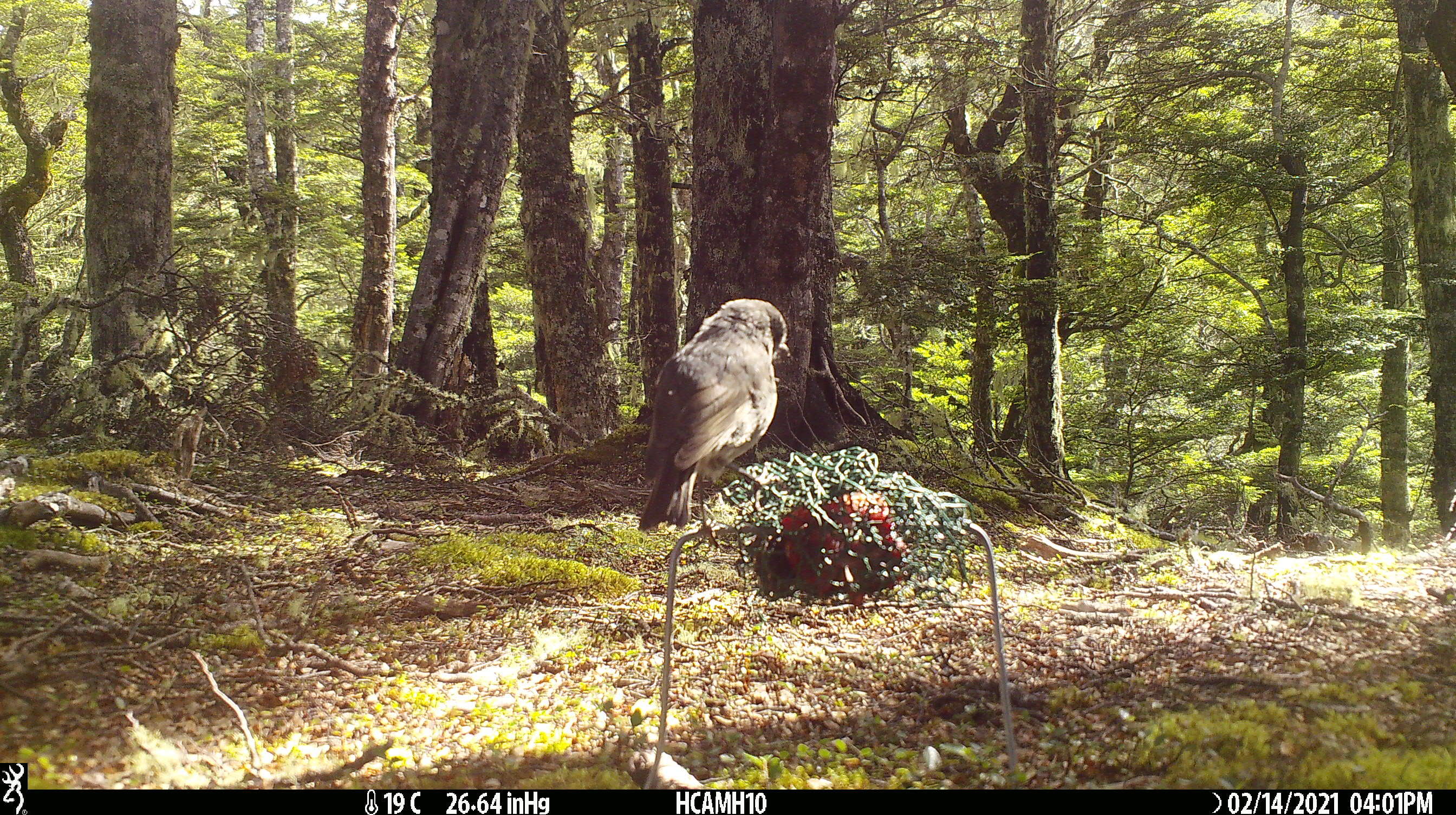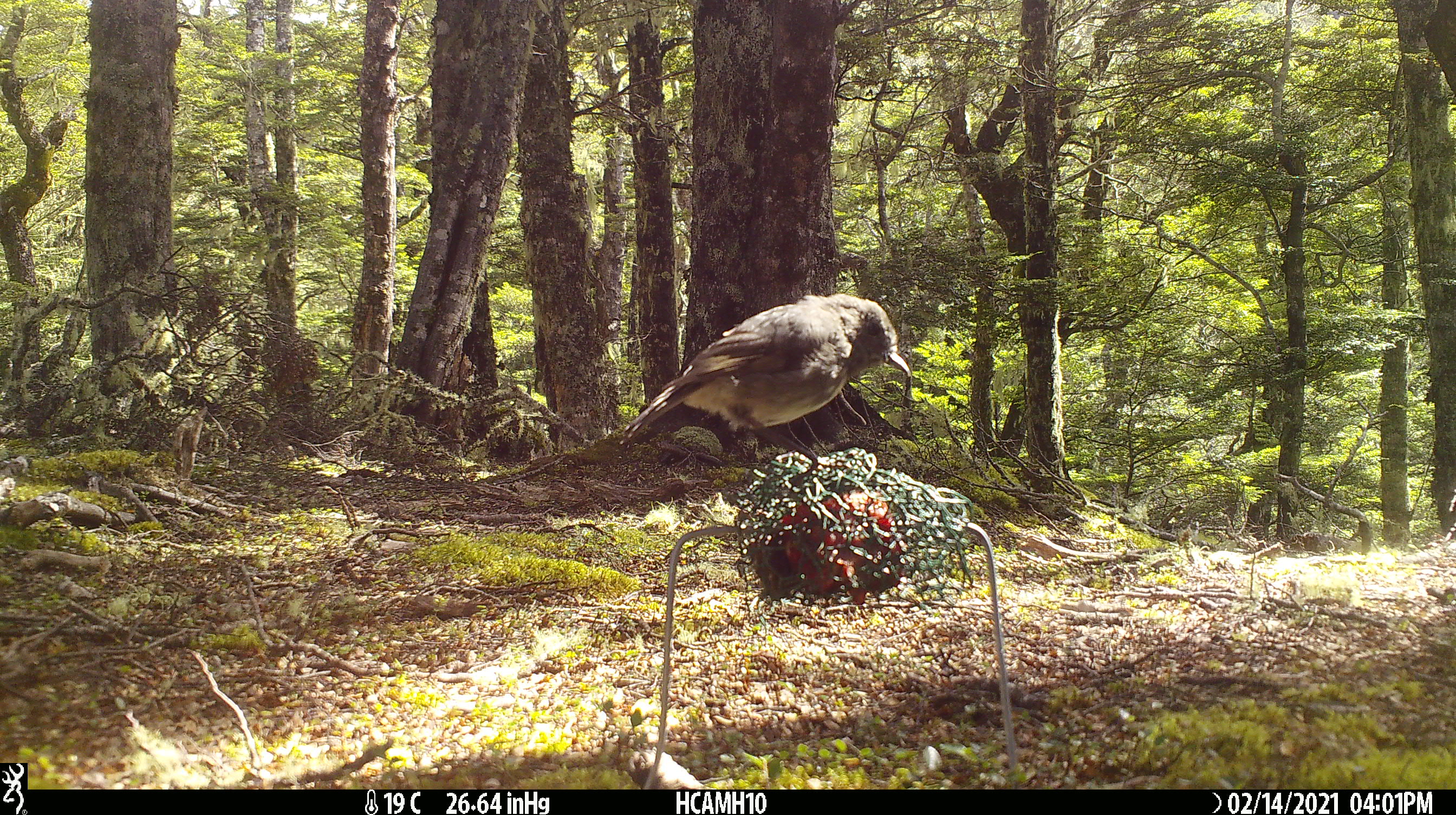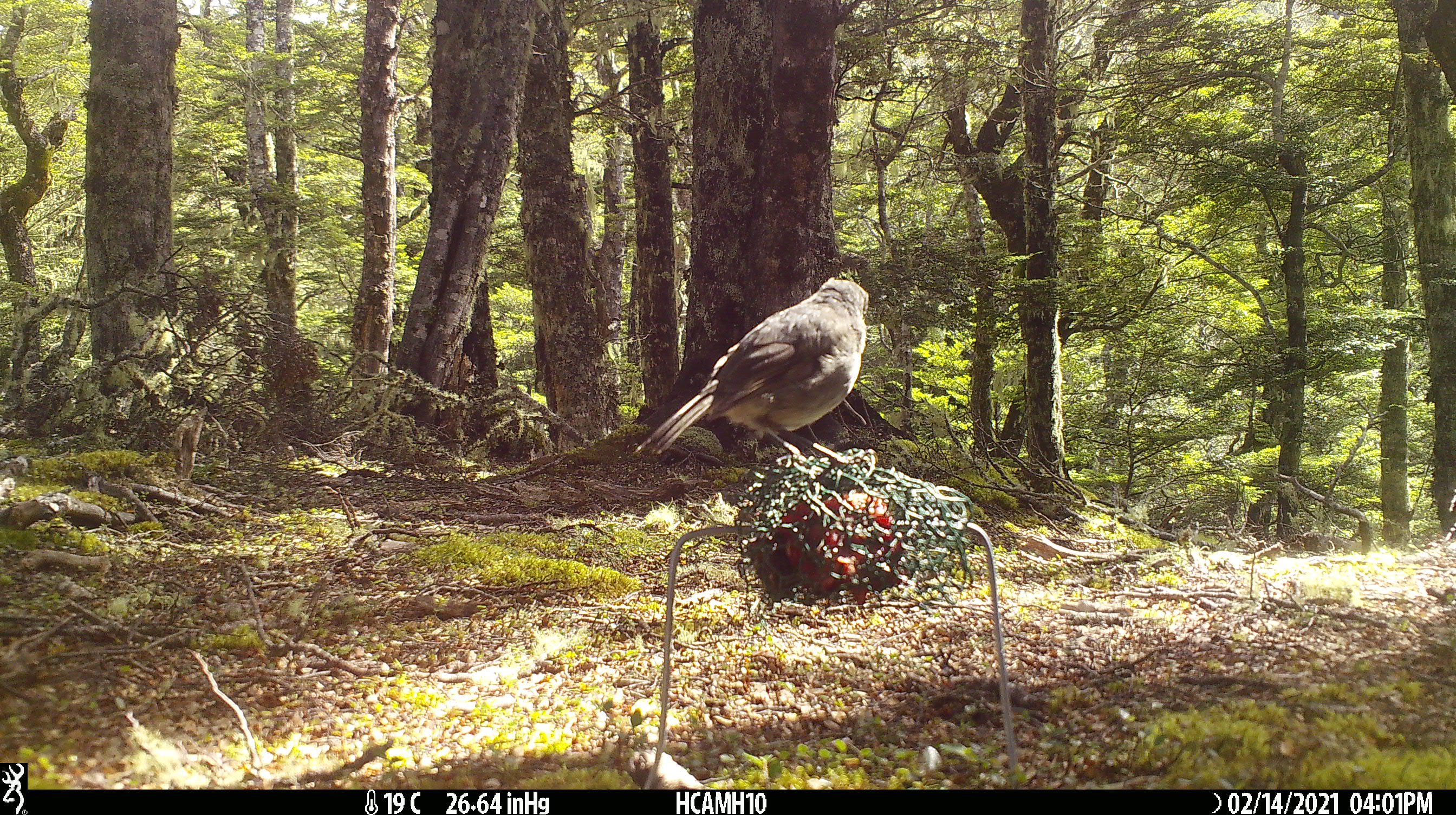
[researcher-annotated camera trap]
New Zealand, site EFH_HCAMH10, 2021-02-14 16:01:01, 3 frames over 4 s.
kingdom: Animalia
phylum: Chordata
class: Aves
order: Passeriformes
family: Petroicidae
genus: Petroica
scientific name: Petroica australis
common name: new zealand robin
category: robin